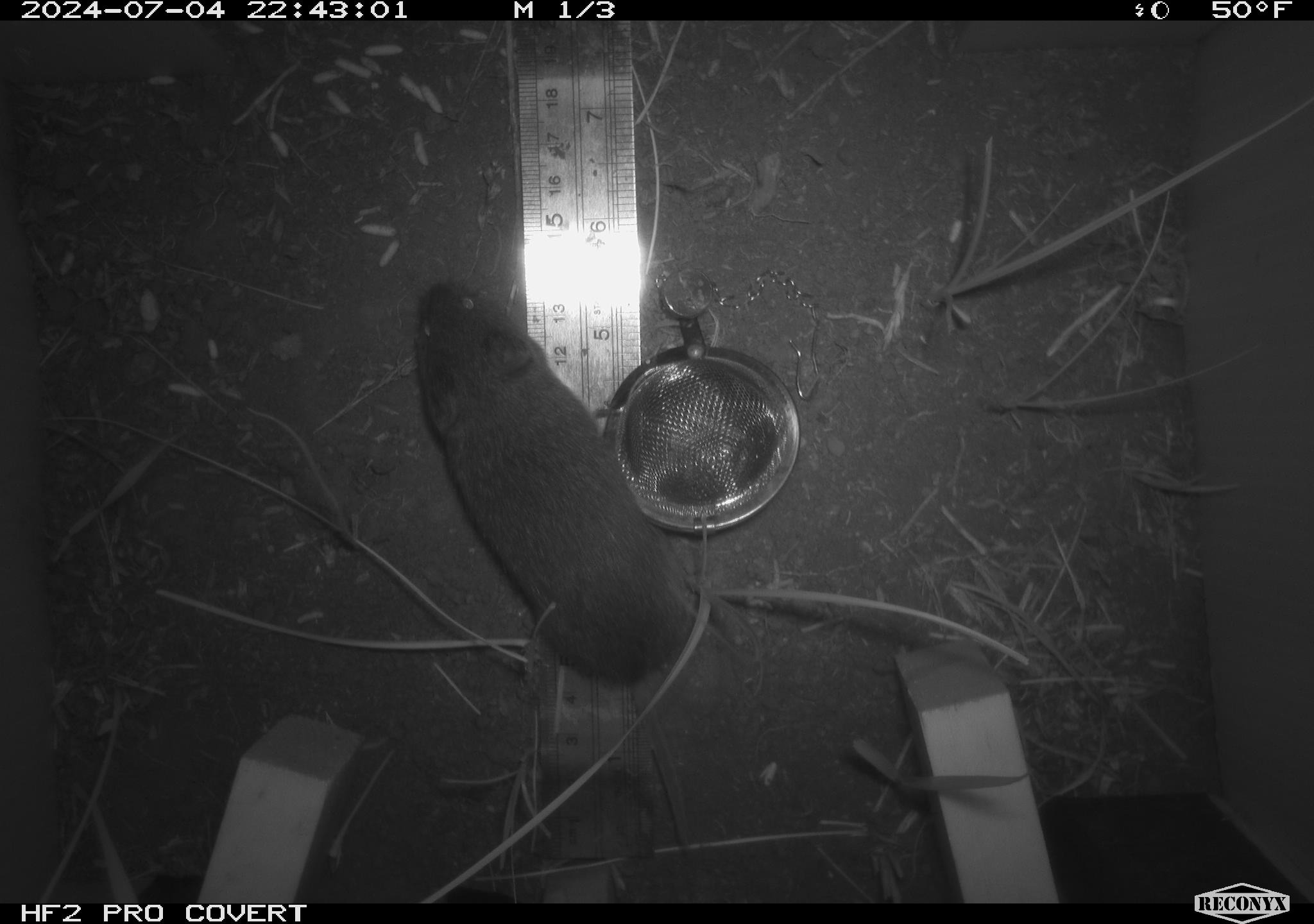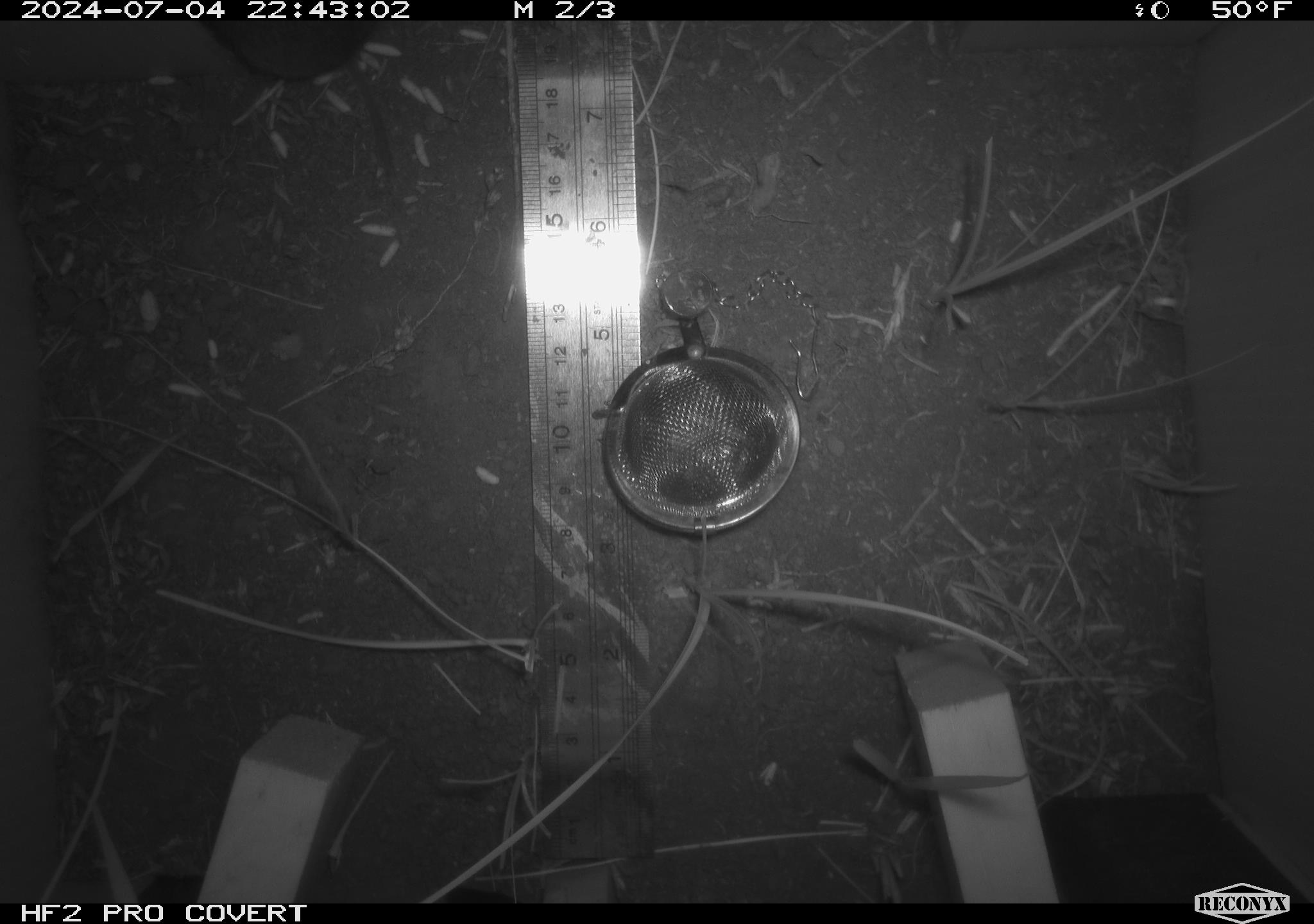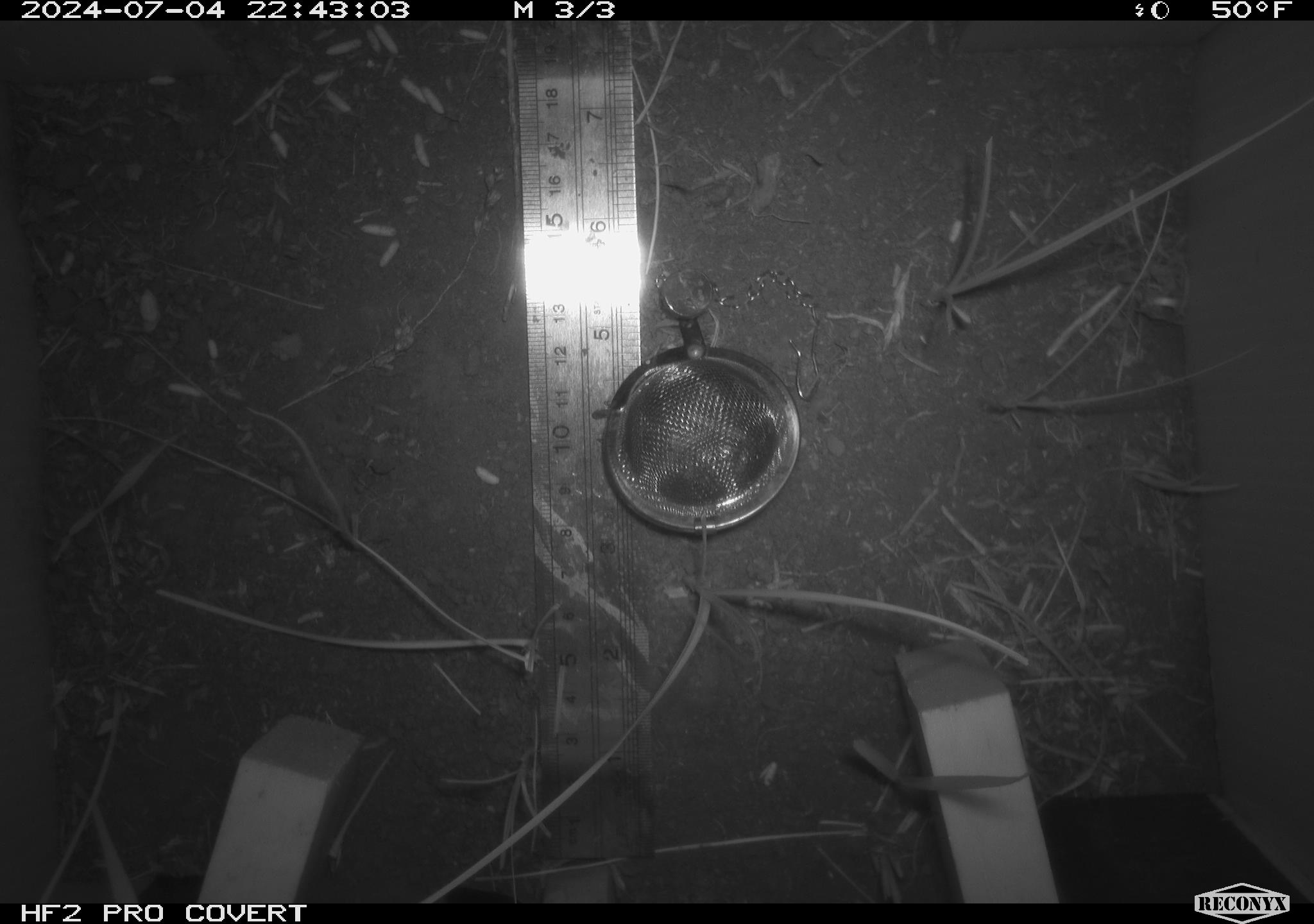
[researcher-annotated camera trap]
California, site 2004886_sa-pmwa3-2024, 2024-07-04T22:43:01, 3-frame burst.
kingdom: Animalia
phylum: Chordata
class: Mammalia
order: Rodentia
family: Cricetidae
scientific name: Arvicolinae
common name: voles, lemmings, and muskrats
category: arvicolinae subfamily